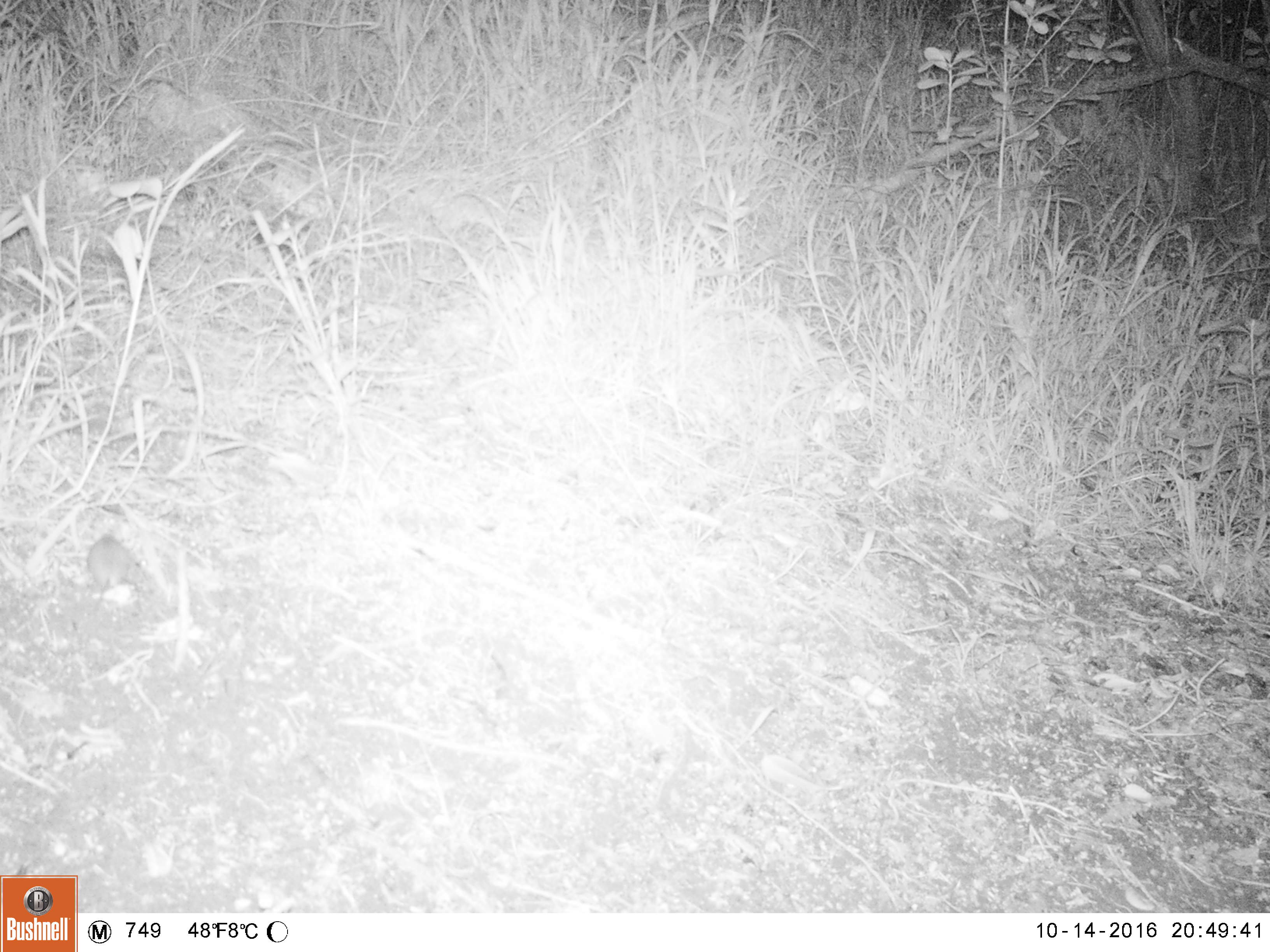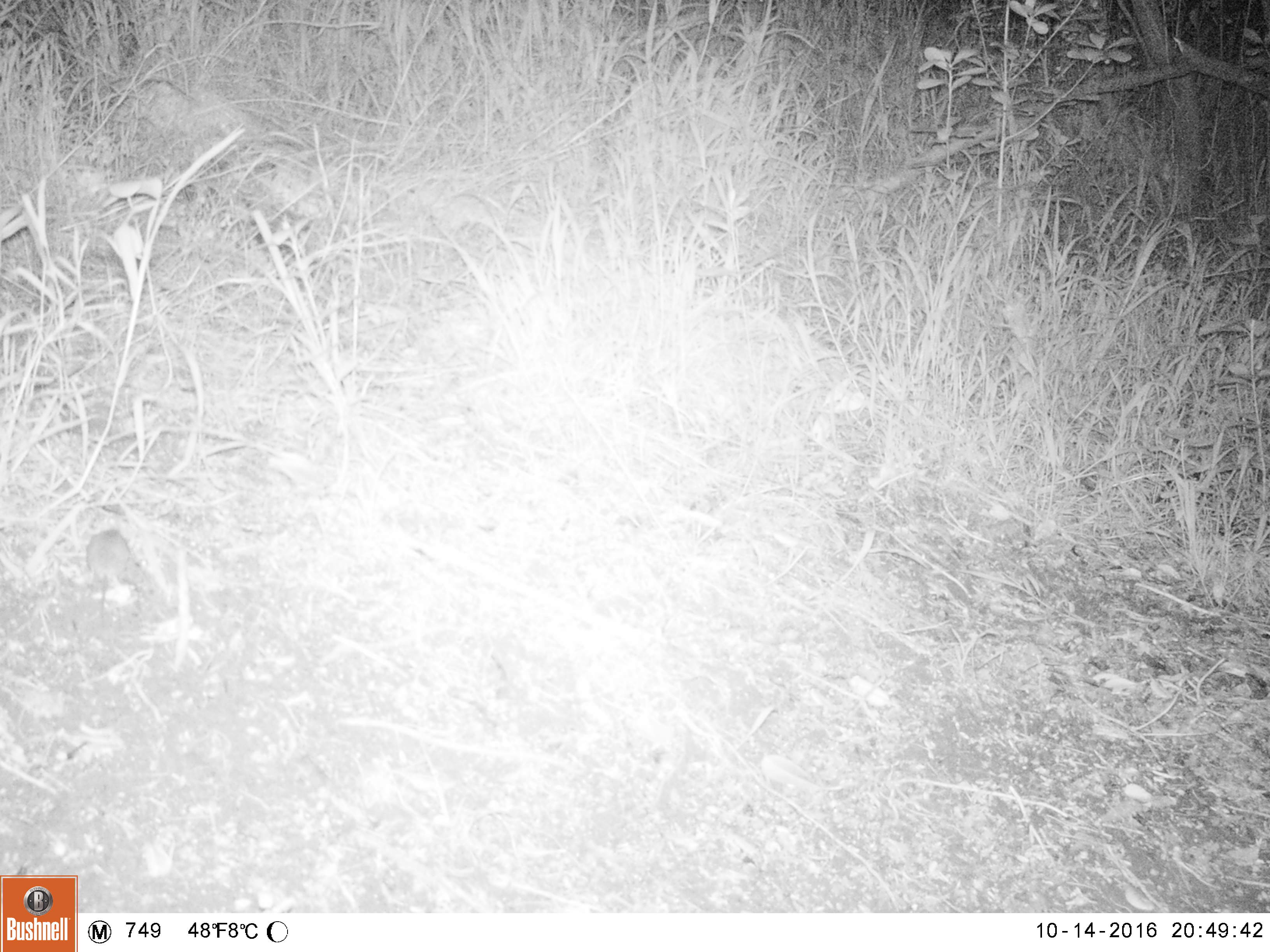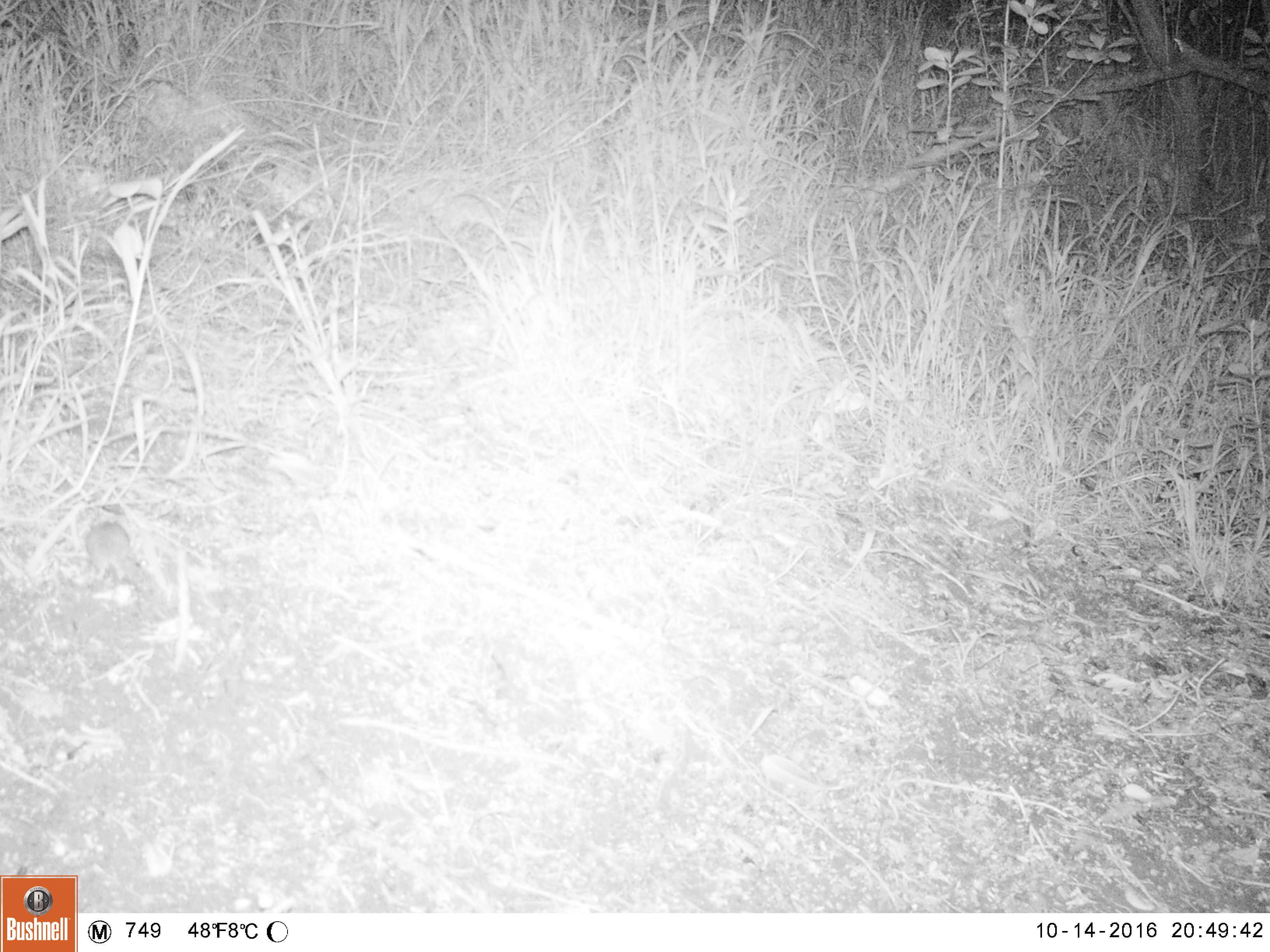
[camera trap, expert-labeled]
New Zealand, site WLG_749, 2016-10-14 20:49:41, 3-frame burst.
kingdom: Animalia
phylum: Chordata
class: Mammalia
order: Rodentia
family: Muridae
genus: Mus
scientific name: Mus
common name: mouse